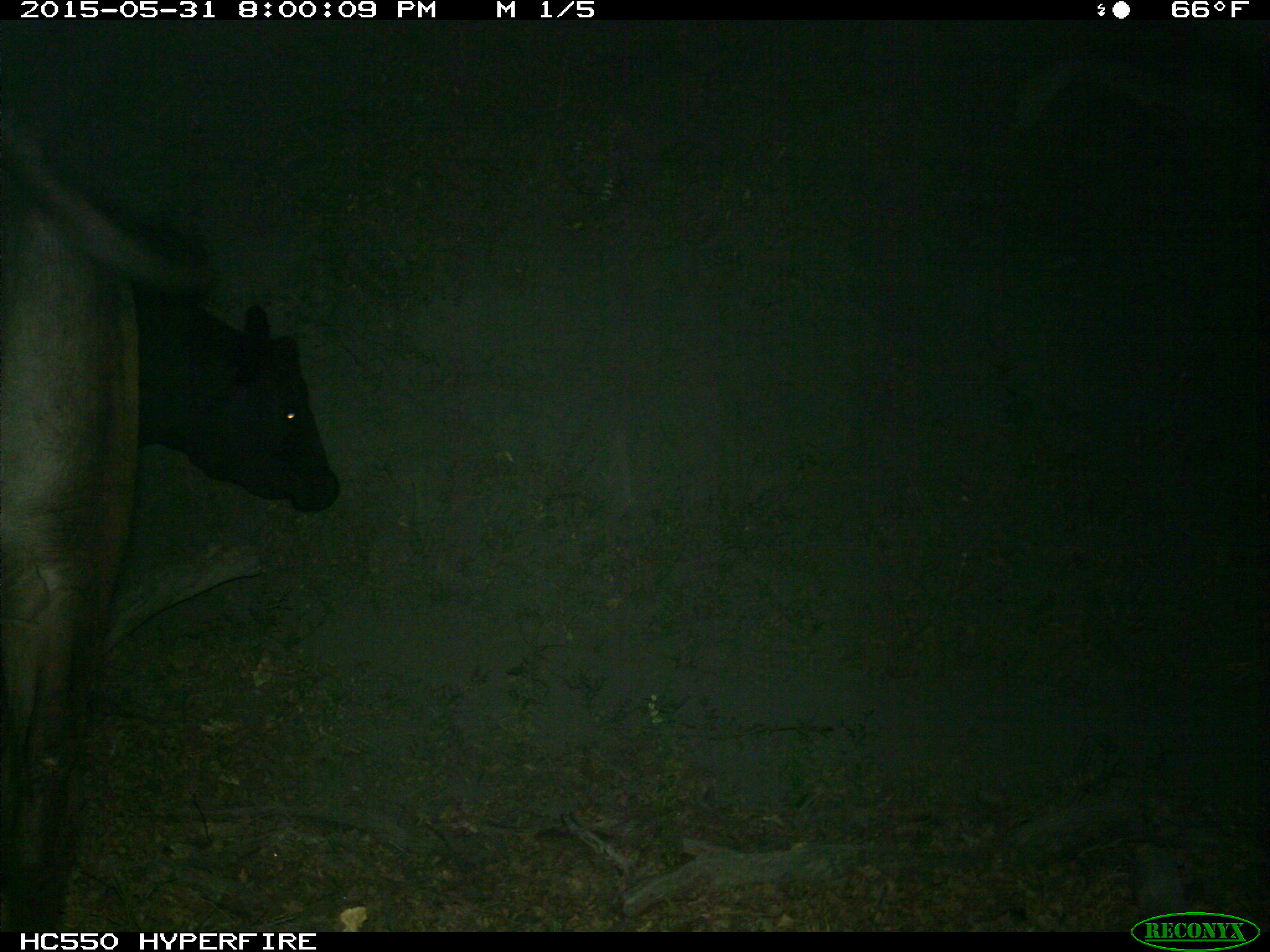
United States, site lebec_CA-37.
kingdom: Animalia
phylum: Chordata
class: Mammalia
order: Artiodactyla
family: Bovidae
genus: Bos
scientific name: Bos taurus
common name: domestic cow